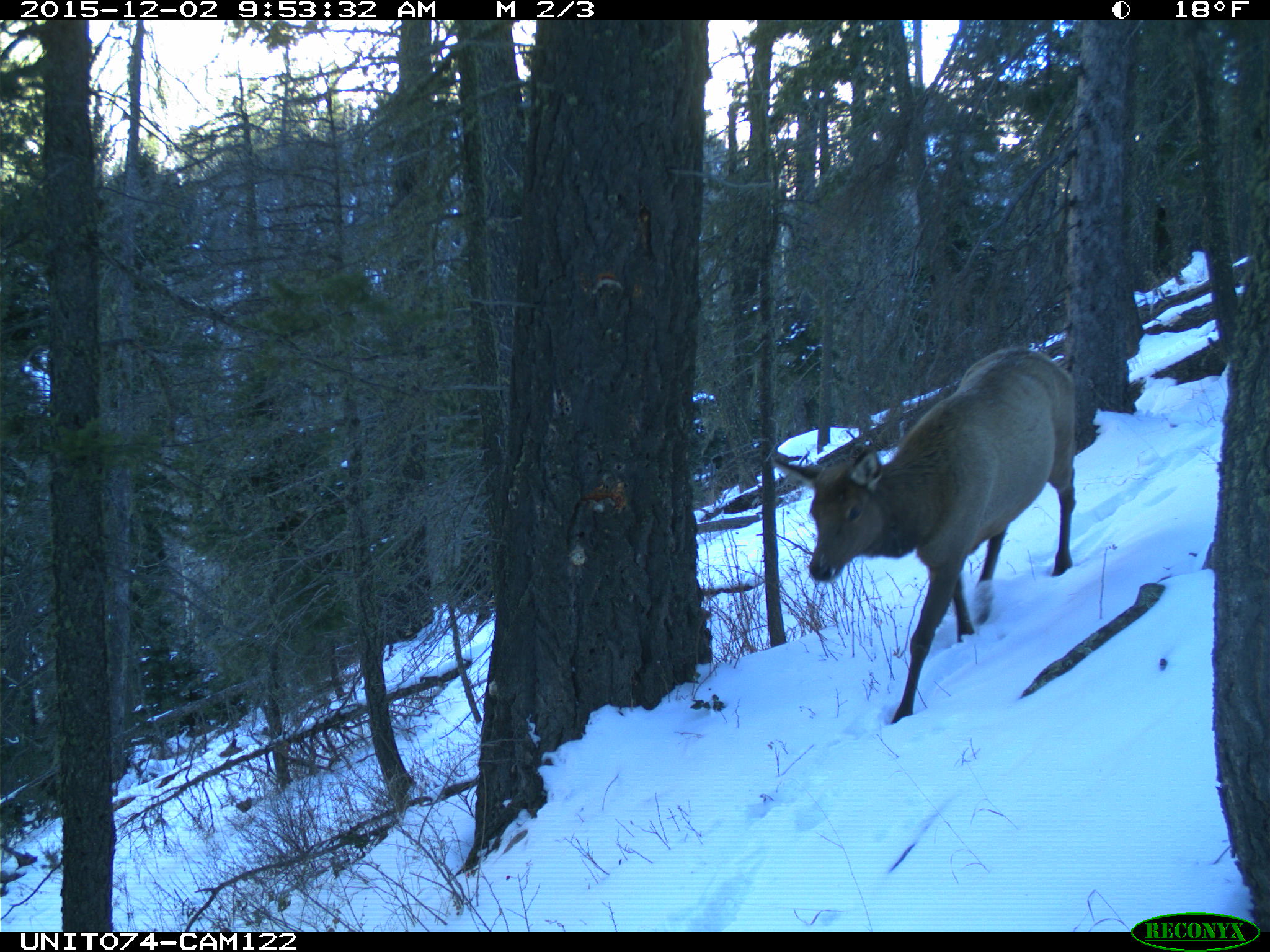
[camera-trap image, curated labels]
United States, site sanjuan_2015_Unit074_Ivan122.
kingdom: Animalia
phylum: Chordata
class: Mammalia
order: Artiodactyla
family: Cervidae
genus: Cervus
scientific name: Cervus elaphus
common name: red deer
Cervus elaphus (red deer).